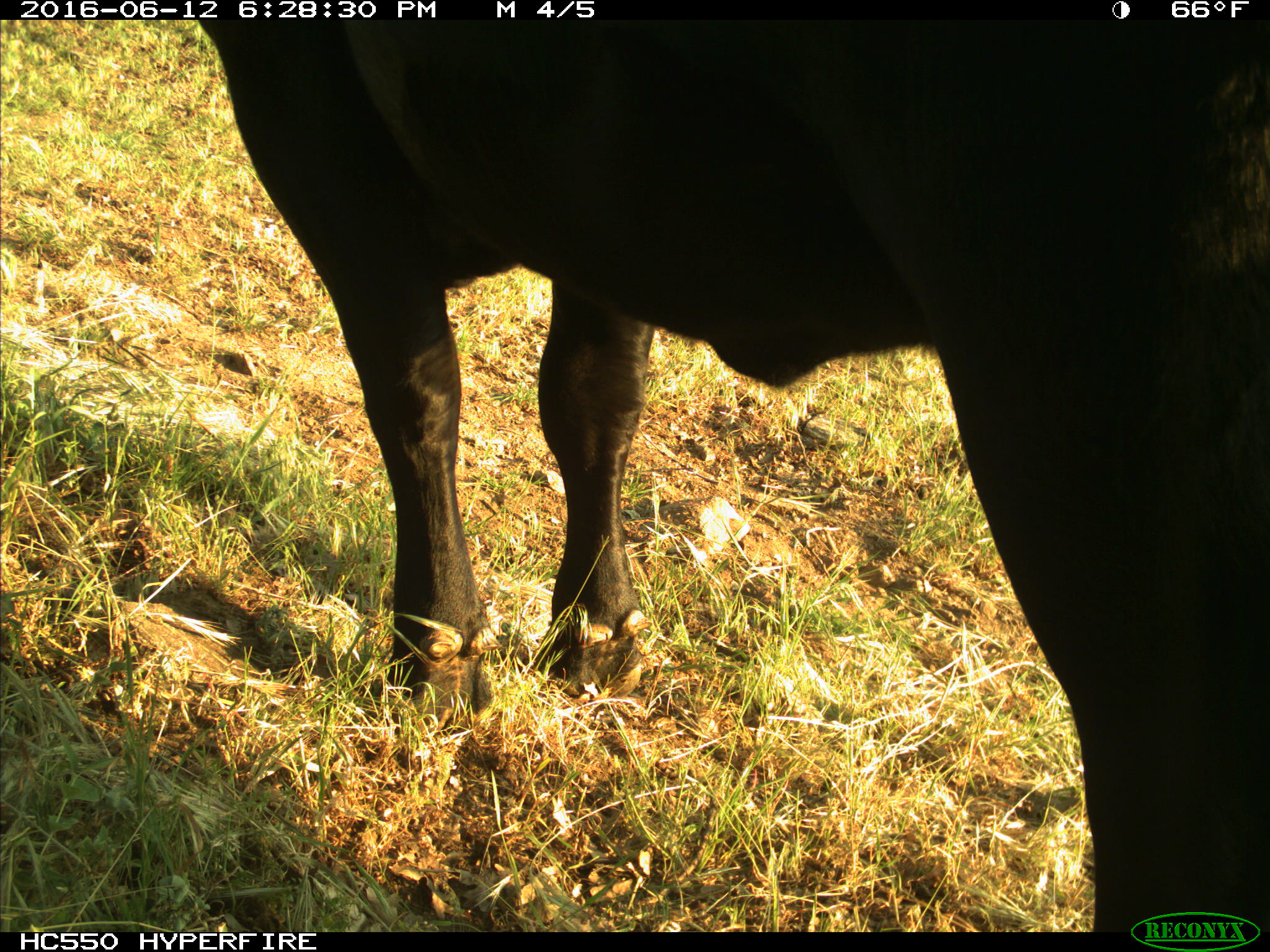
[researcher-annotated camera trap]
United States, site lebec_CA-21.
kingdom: Animalia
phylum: Chordata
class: Mammalia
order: Artiodactyla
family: Bovidae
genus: Bos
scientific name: Bos taurus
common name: domestic cow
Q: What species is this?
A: Bos taurus (domestic cow).